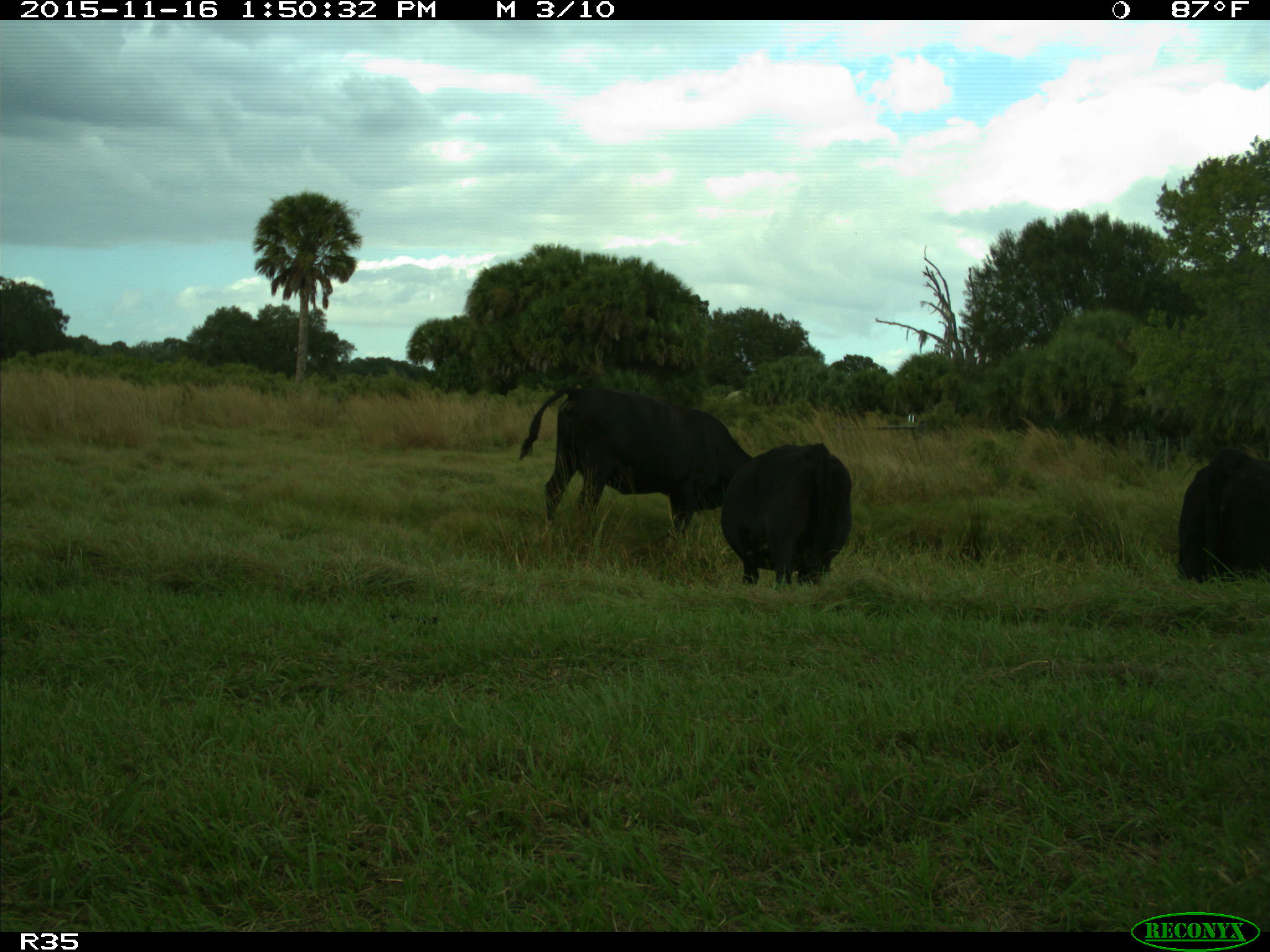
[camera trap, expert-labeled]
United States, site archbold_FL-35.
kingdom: Animalia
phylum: Chordata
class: Mammalia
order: Artiodactyla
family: Bovidae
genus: Bos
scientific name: Bos taurus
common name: domestic cow